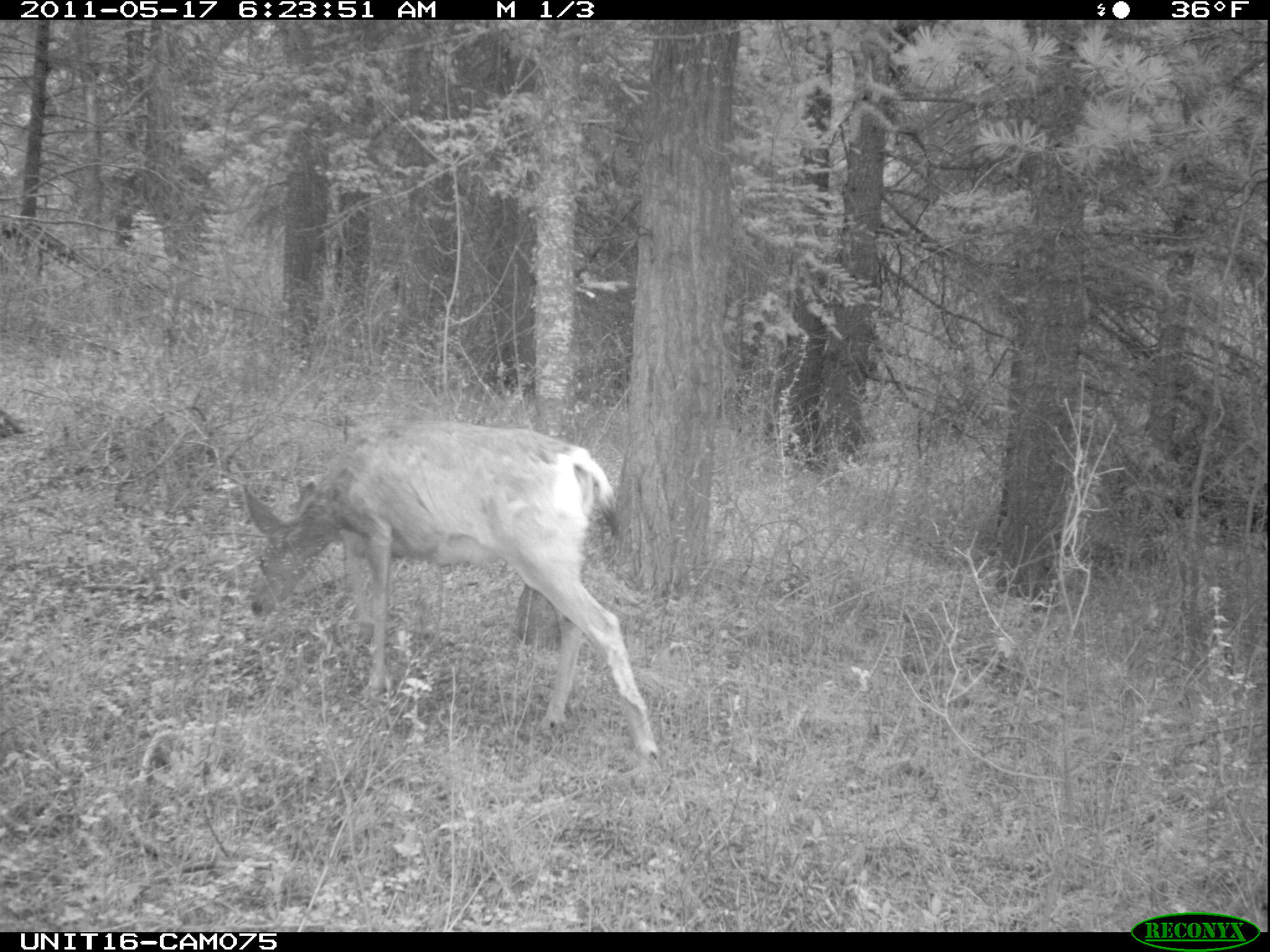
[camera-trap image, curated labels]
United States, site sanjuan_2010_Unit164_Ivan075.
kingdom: Animalia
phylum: Chordata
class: Mammalia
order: Artiodactyla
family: Cervidae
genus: Odocoileus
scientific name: Odocoileus hemionus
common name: mule deer